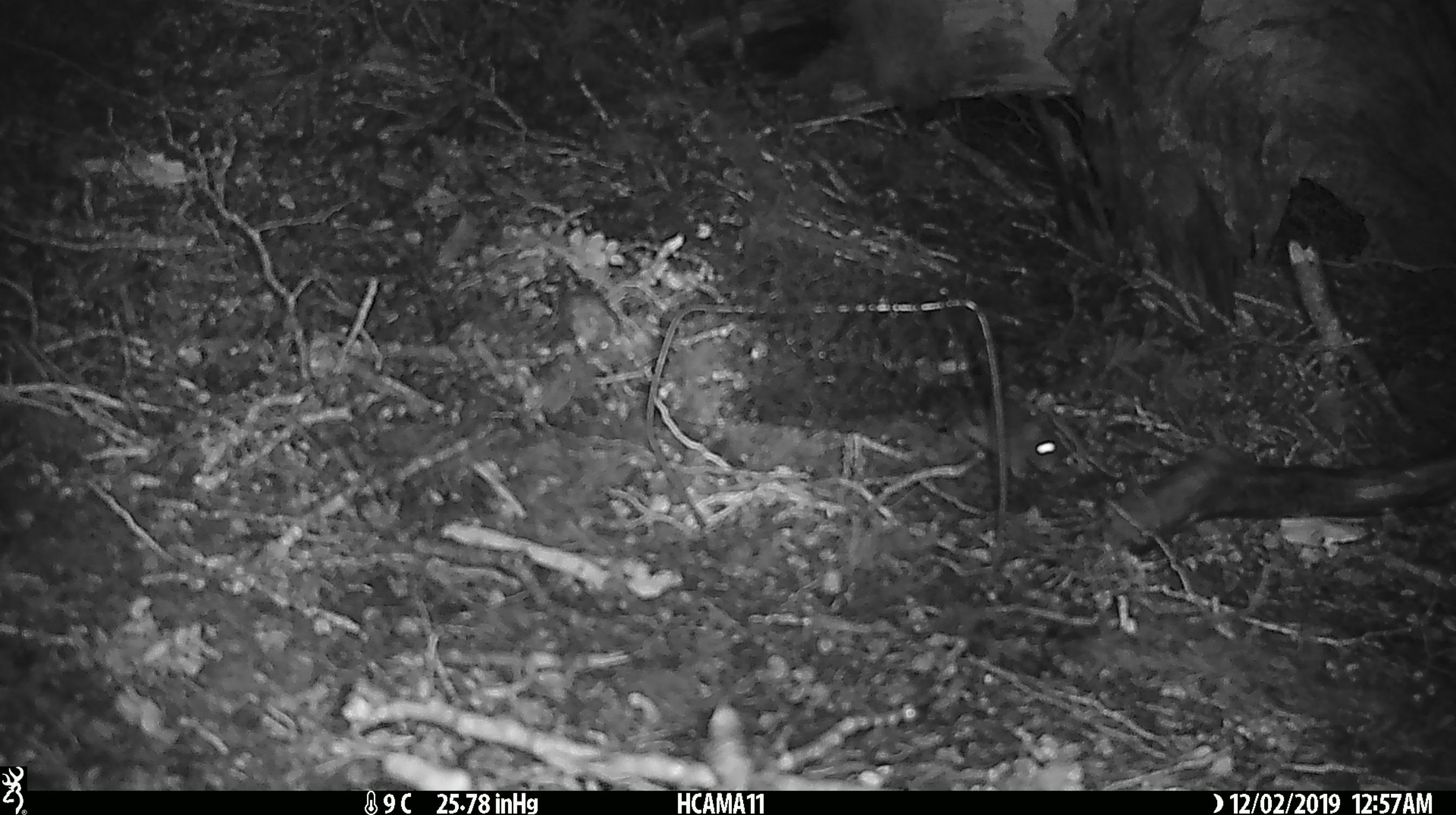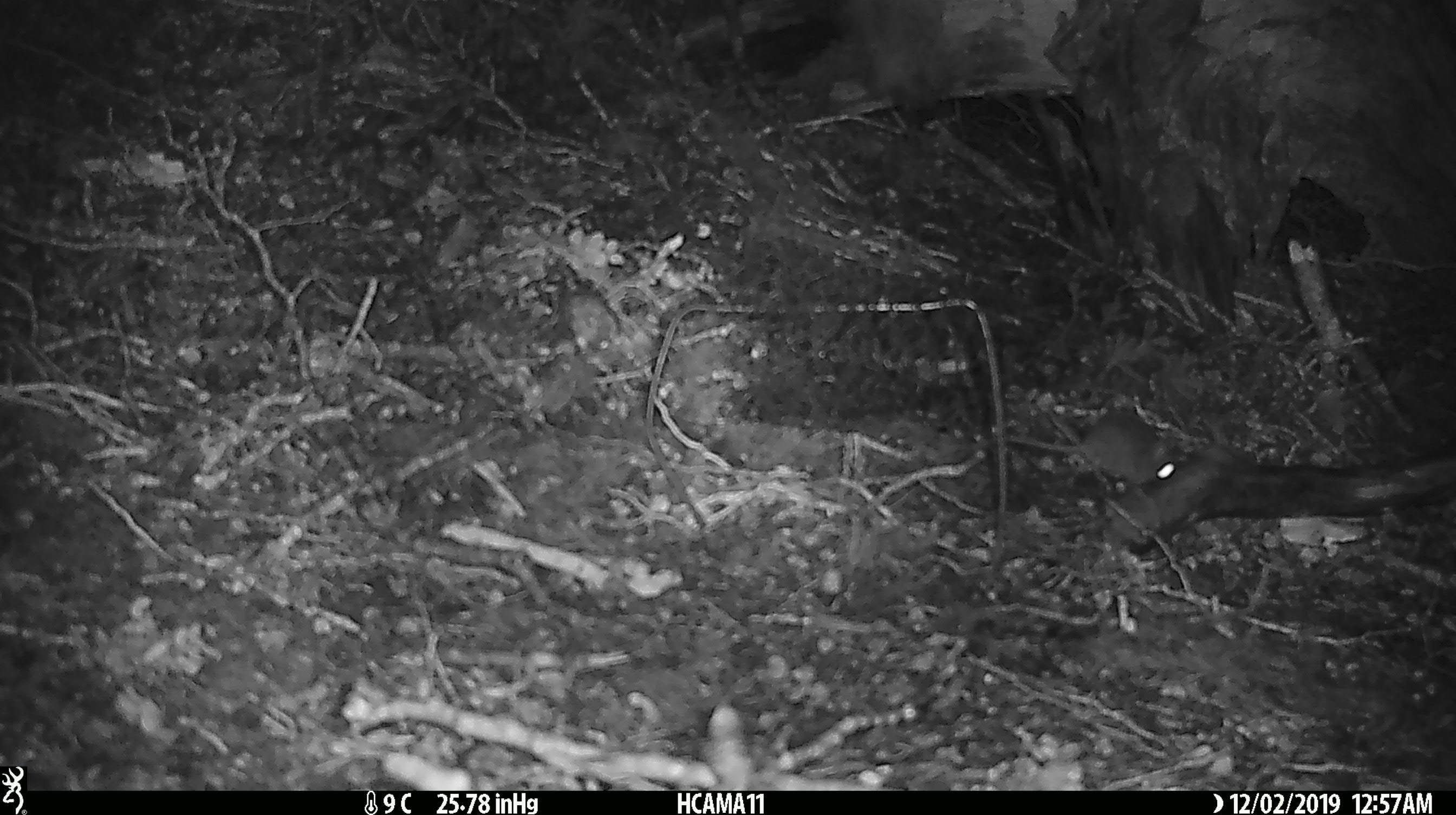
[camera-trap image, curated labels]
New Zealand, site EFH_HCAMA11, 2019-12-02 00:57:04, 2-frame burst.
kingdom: Animalia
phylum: Chordata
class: Mammalia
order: Rodentia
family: Muridae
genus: Mus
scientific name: Mus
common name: mouse